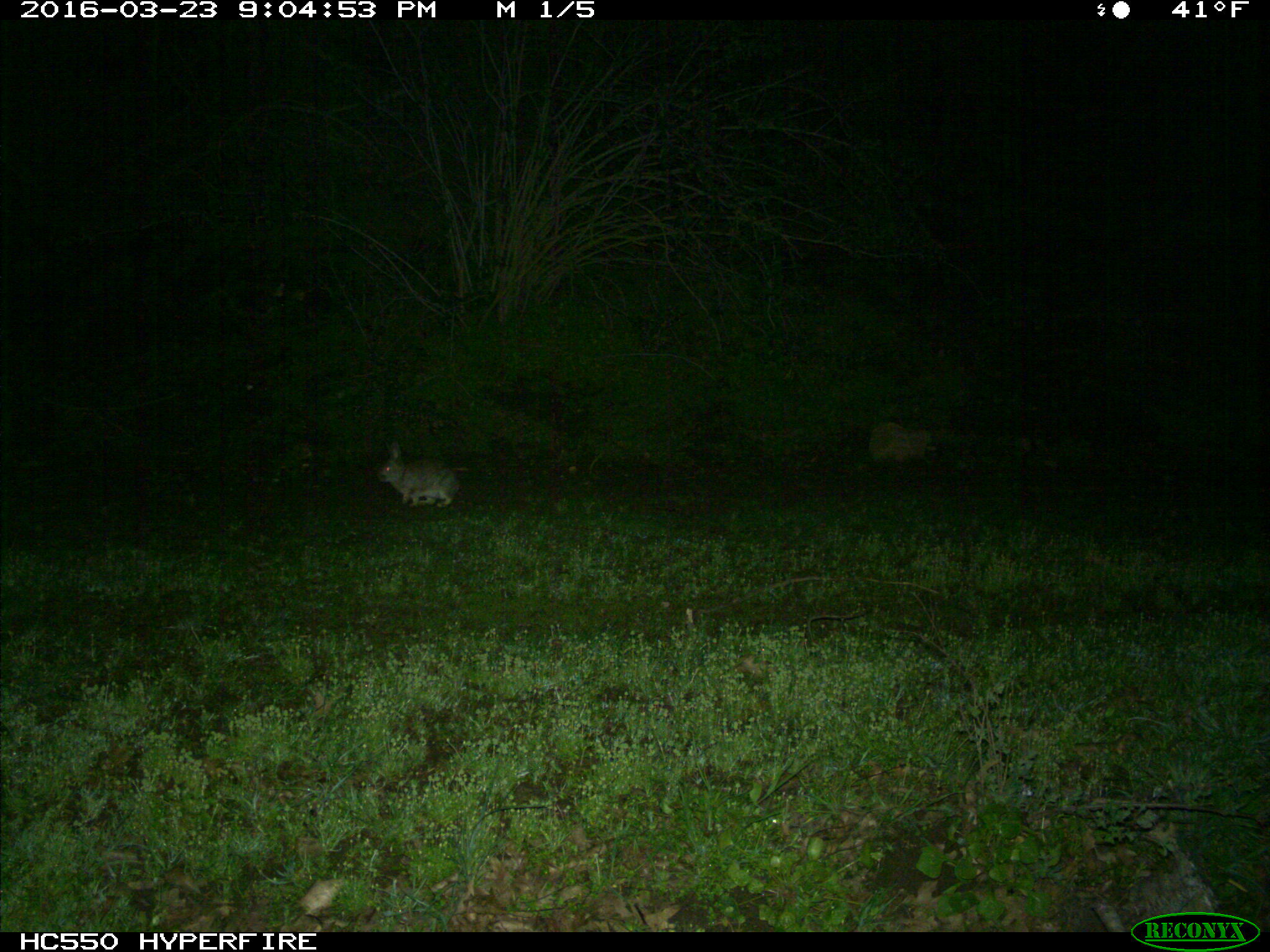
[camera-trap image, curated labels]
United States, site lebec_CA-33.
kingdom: Animalia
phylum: Chordata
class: Mammalia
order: Lagomorpha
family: Leporidae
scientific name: Leporidae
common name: rabbits and hares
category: unidentified rabbit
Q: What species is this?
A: Unidentified rabbit (rabbits and hares) (Leporidae).